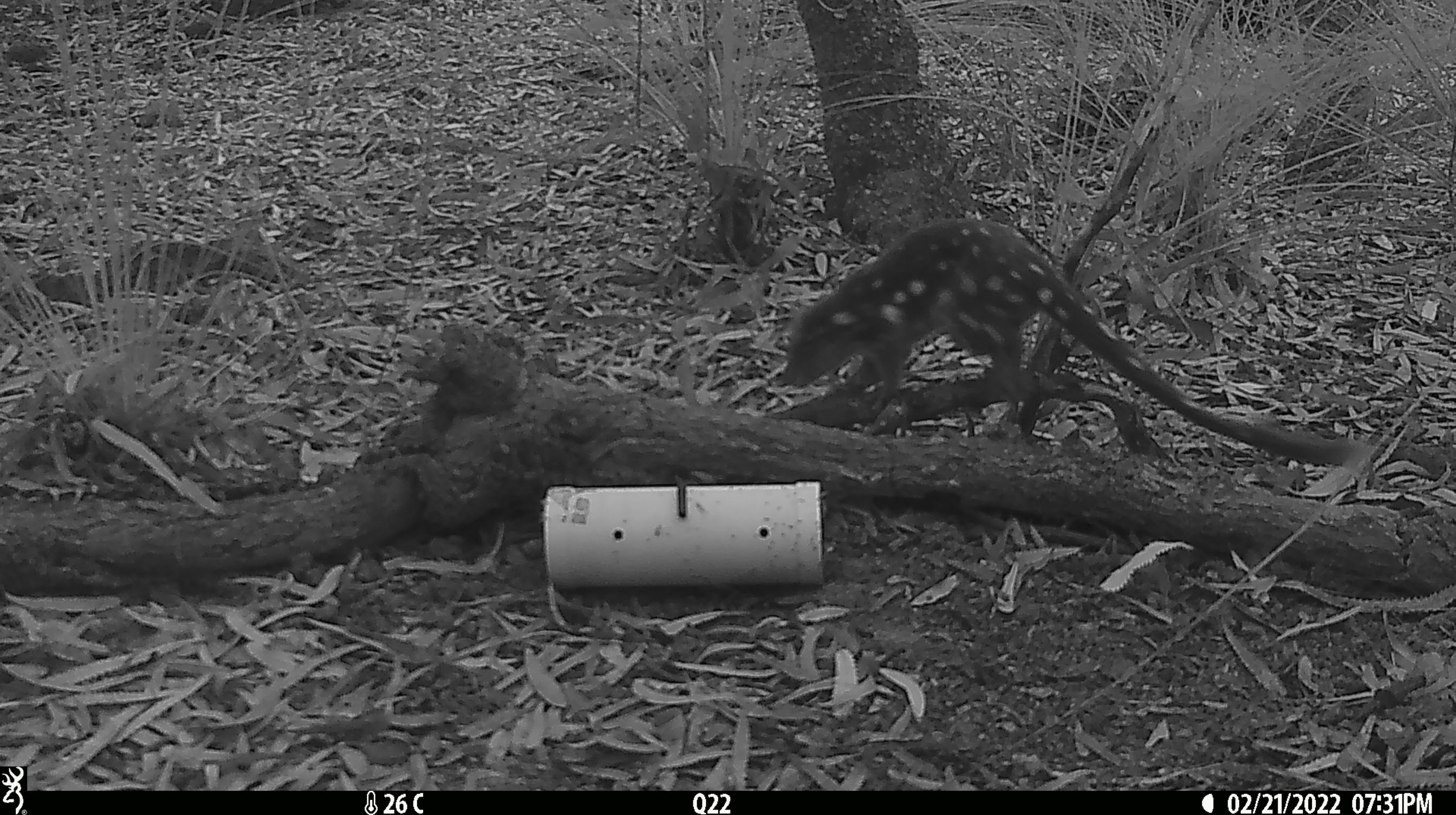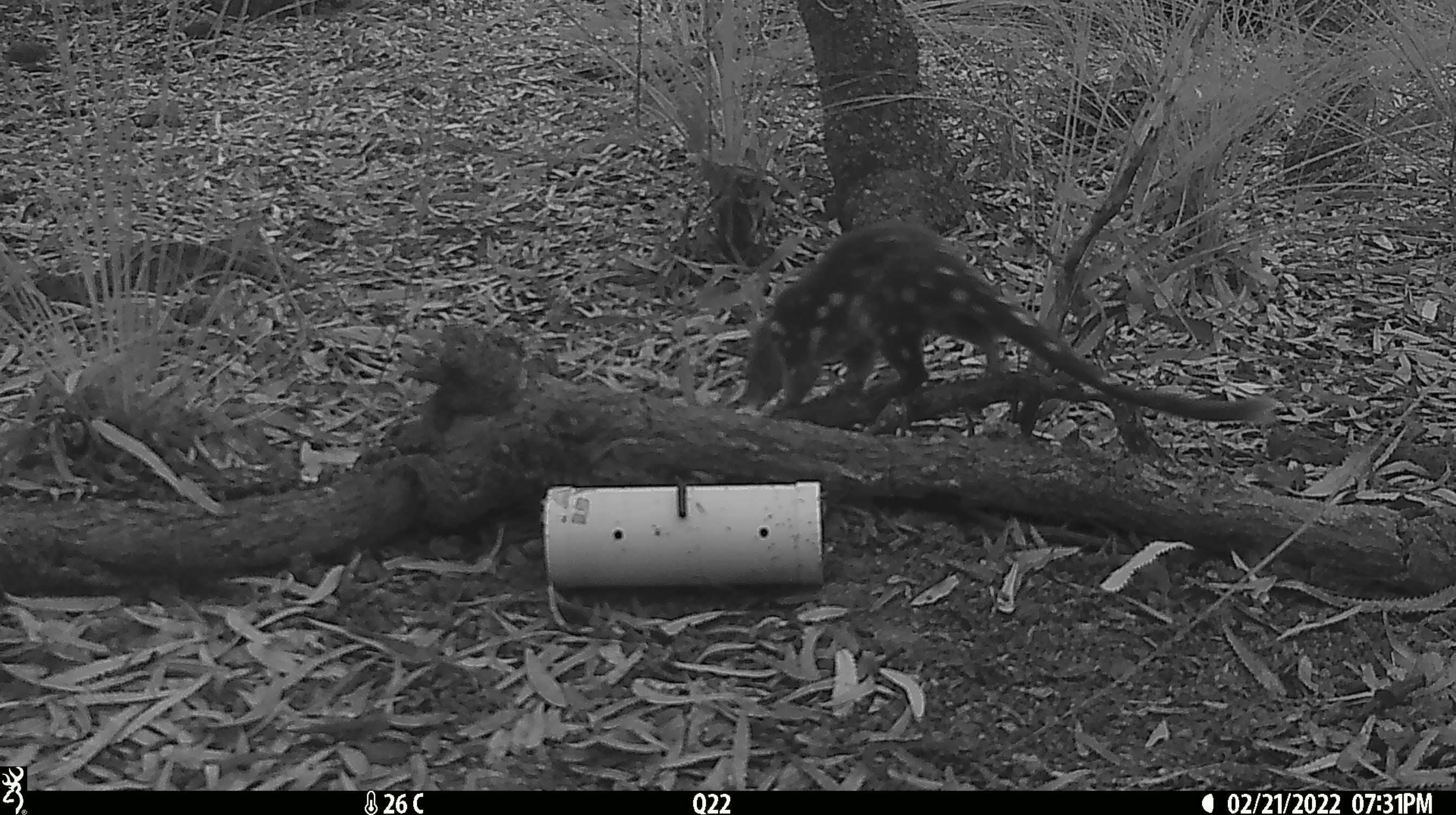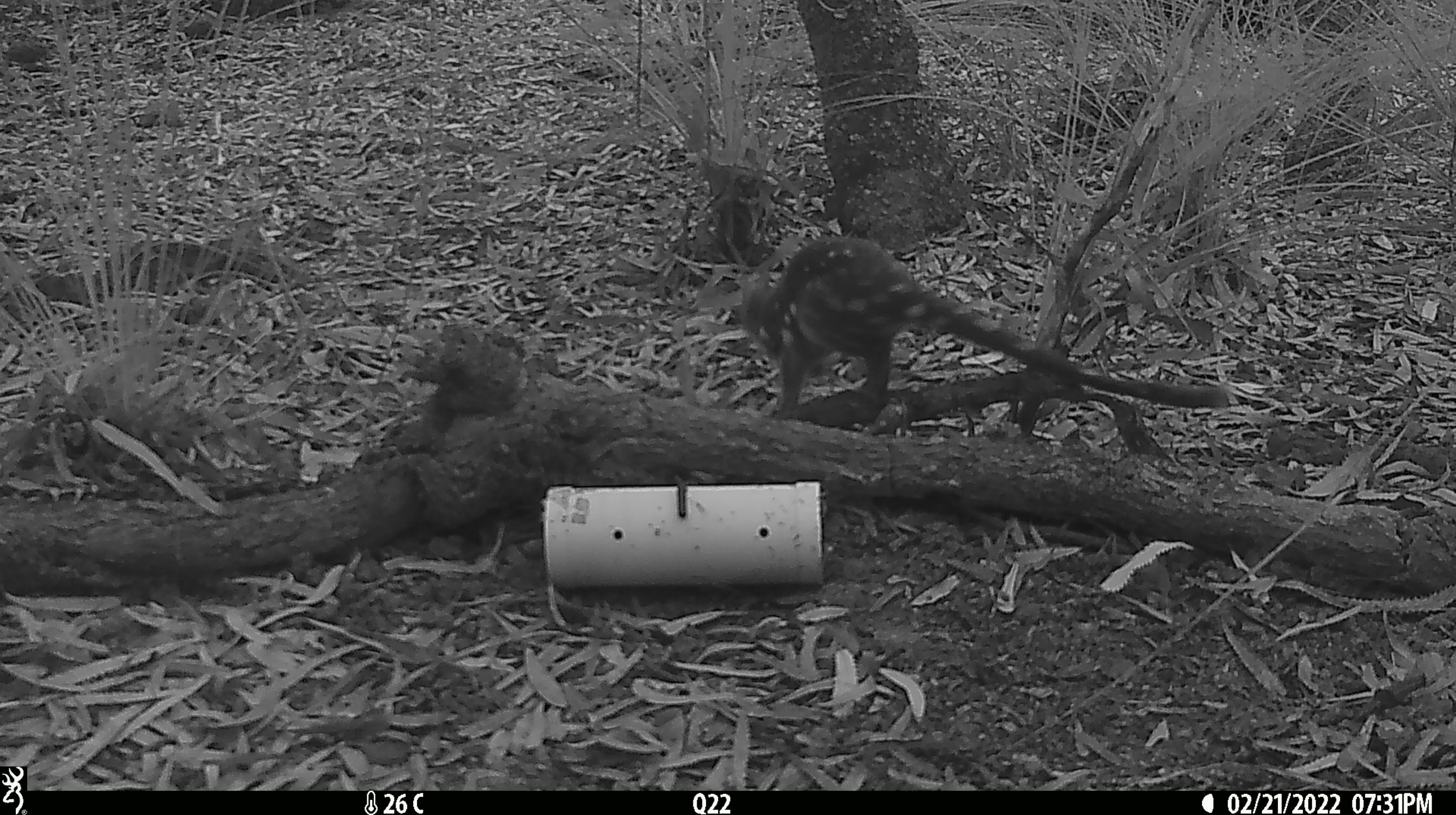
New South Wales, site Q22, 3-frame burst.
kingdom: Animalia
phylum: Chordata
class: Mammalia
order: Dasyuromorphia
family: Dasyuridae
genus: Dasyurus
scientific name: Dasyurus maculatus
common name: spotted-tailed quoll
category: quoll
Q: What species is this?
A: Quoll (spotted-tailed quoll) (Dasyurus maculatus).